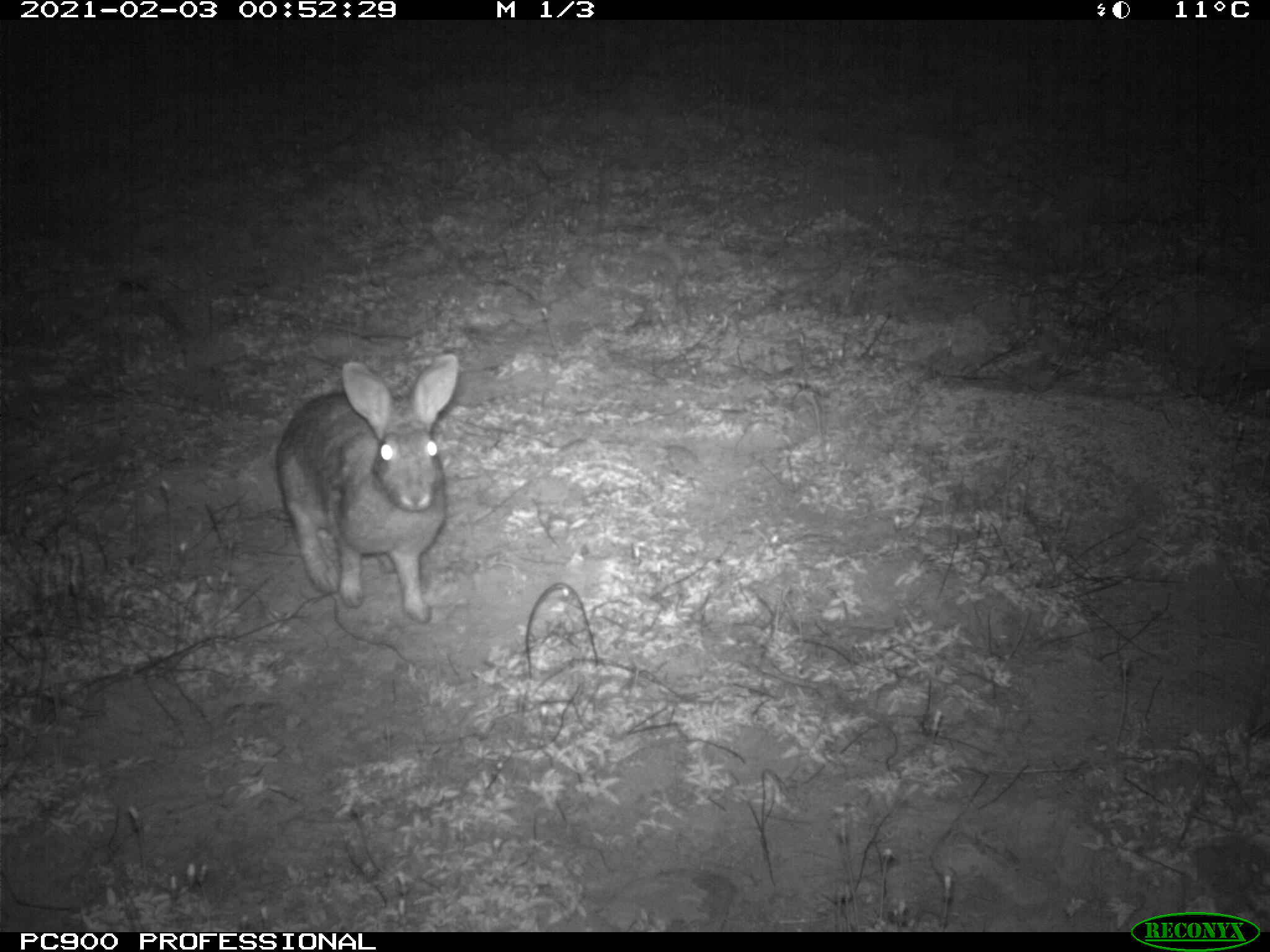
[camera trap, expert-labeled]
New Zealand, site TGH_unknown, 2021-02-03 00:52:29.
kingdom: Animalia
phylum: Chordata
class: Mammalia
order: Lagomorpha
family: Leporidae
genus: Oryctolagus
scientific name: Oryctolagus cuniculus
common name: european rabbit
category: rabbit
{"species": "rabbit (european rabbit) (Oryctolagus cuniculus)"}